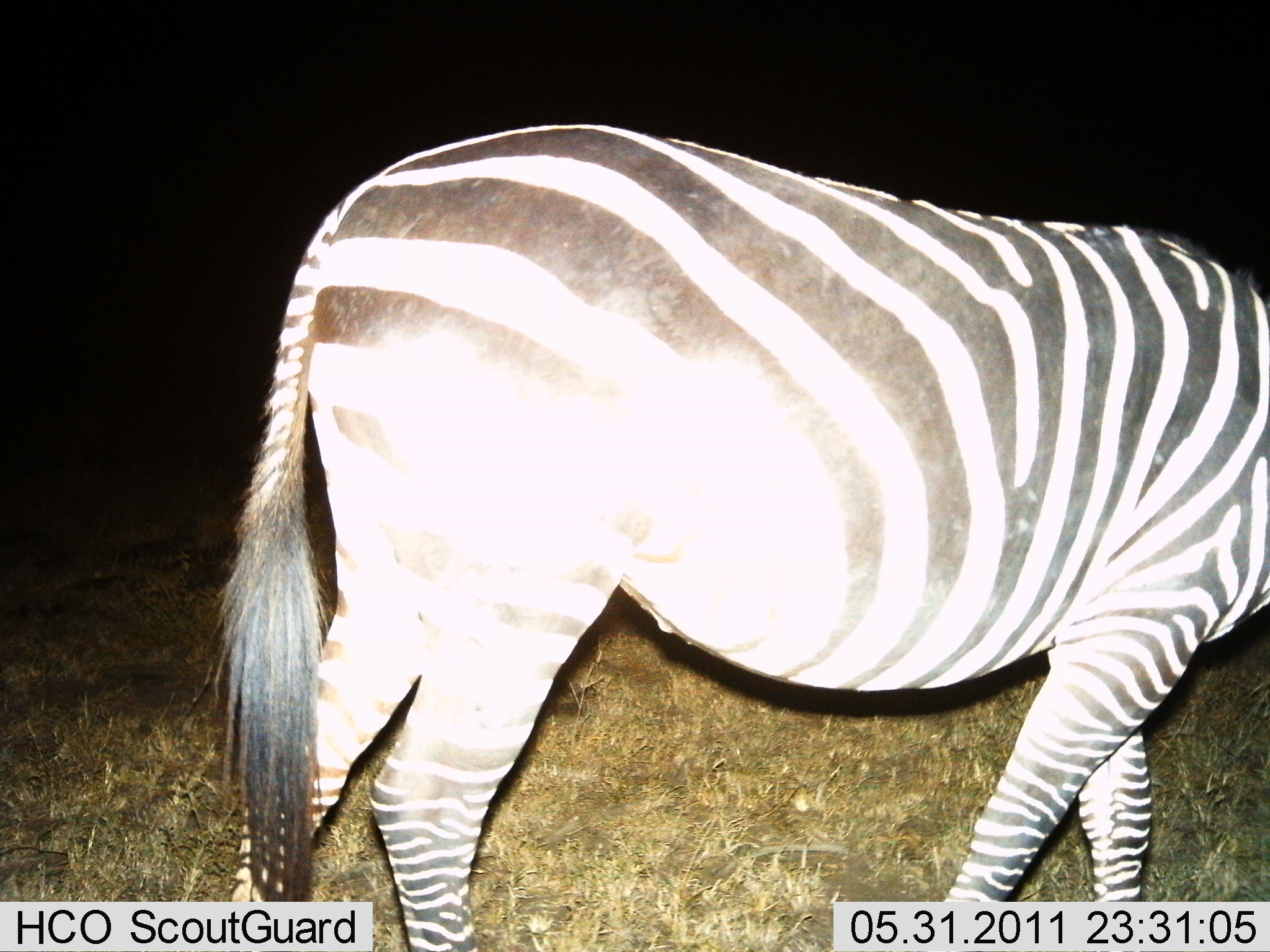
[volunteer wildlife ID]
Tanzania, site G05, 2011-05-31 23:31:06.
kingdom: Animalia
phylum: Chordata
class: Mammalia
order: Perissodactyla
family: Equidae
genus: Equus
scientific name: Equus quagga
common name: plains zebra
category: zebra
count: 1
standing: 57%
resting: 0%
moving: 43%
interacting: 0%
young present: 0%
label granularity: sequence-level